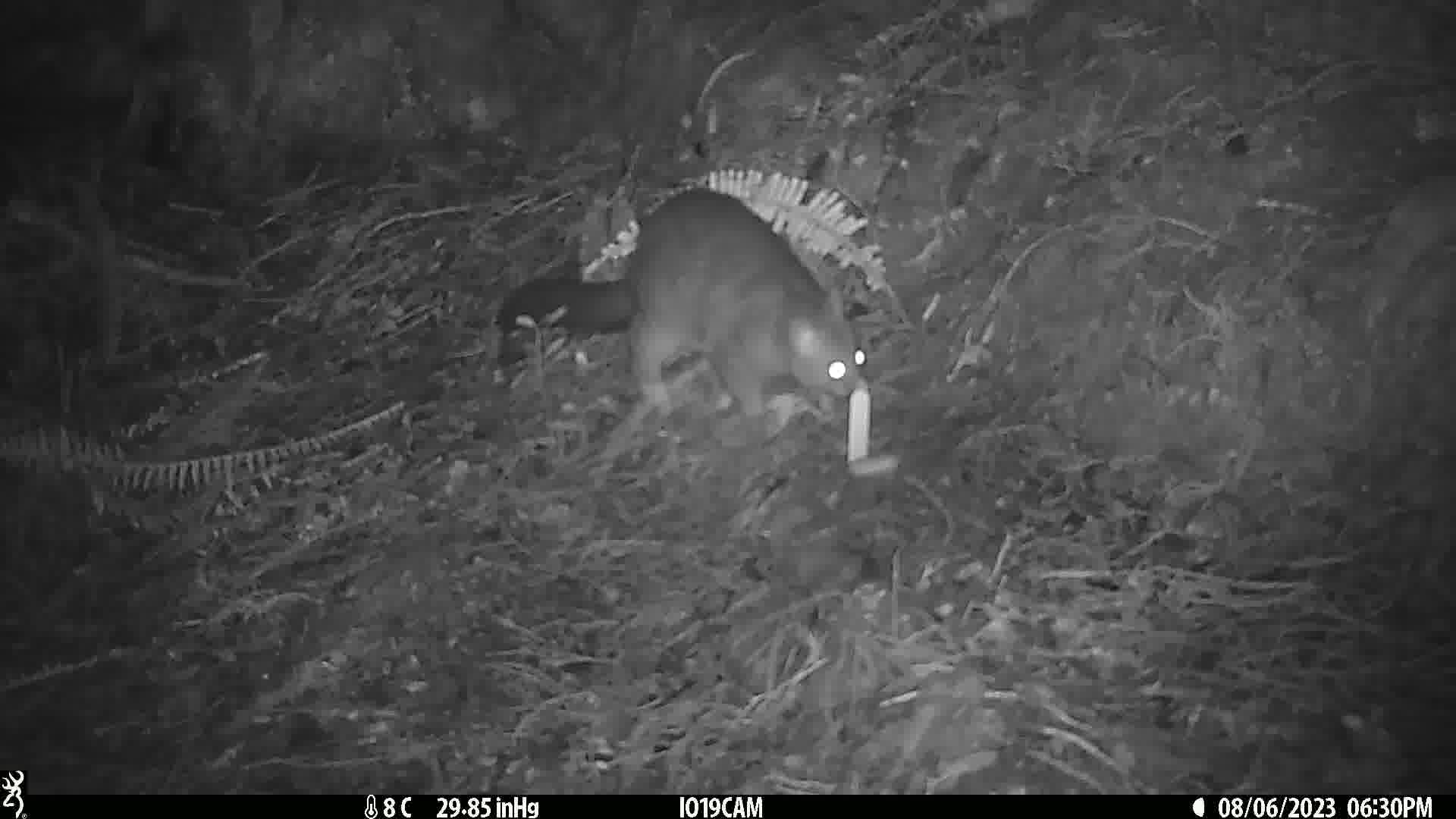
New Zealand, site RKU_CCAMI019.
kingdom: Animalia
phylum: Chordata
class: Mammalia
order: Diprotodontia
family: Phalangeridae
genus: Trichosurus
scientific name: Trichosurus vulpecula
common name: common brushtail possum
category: possum